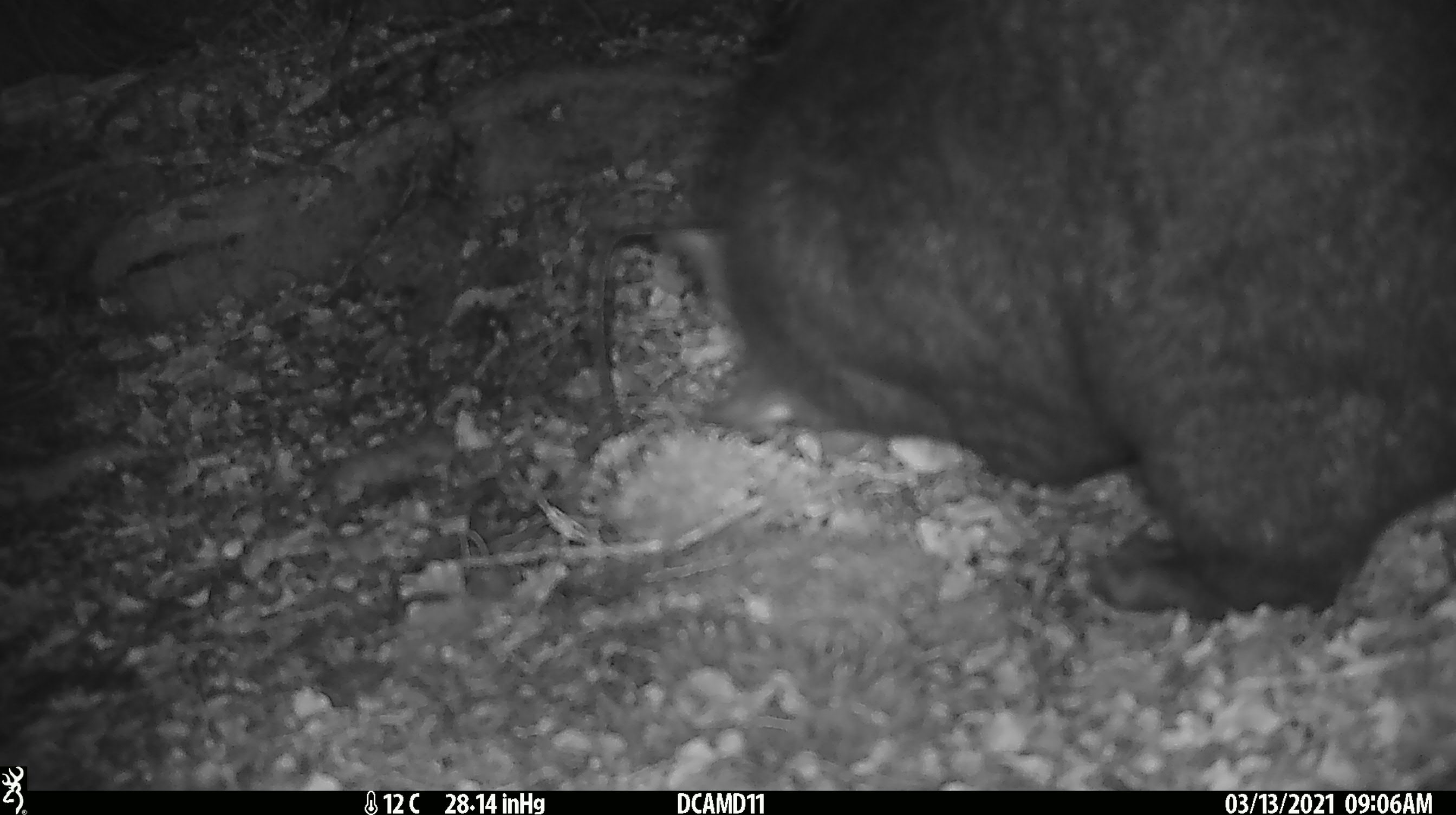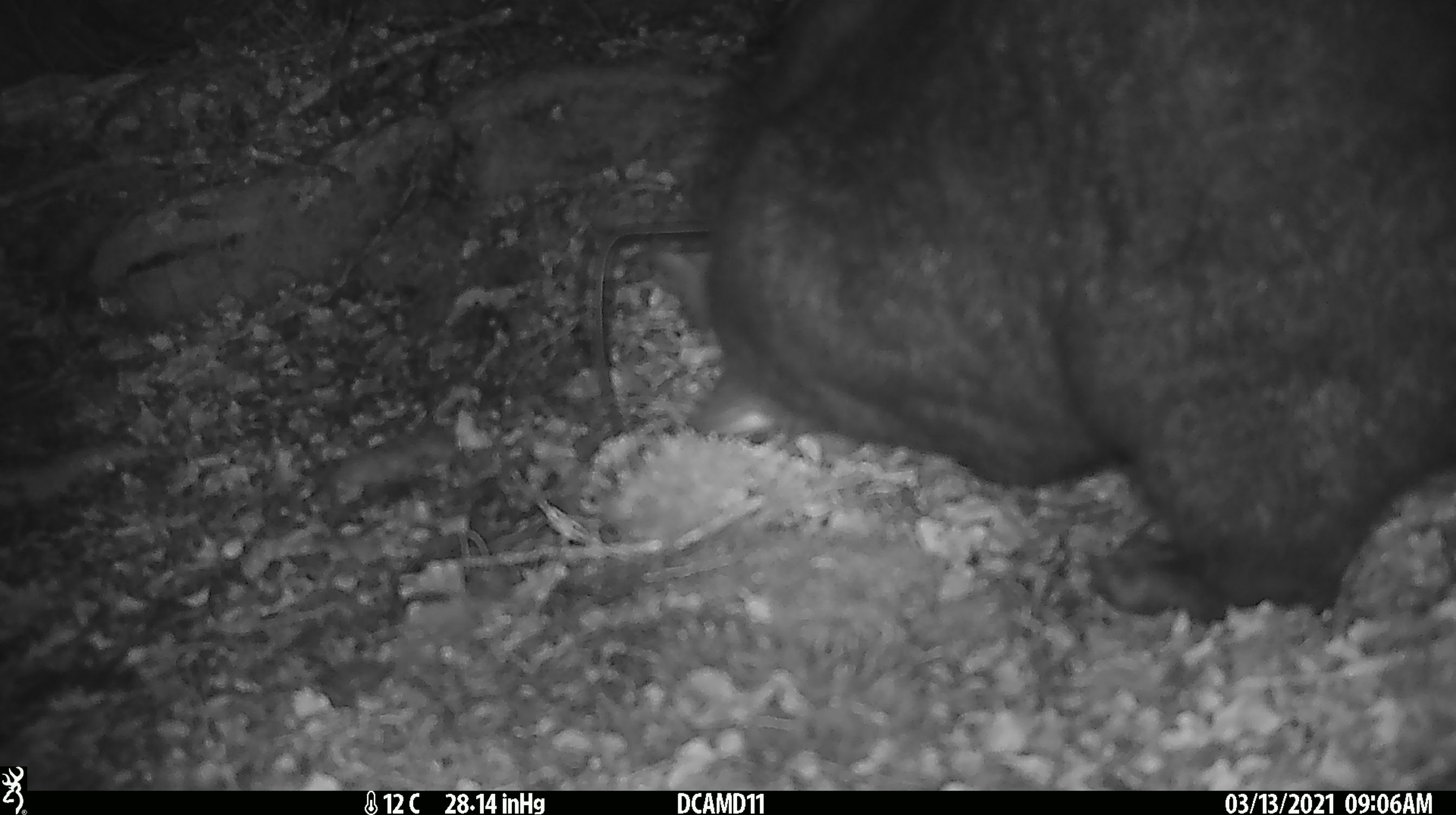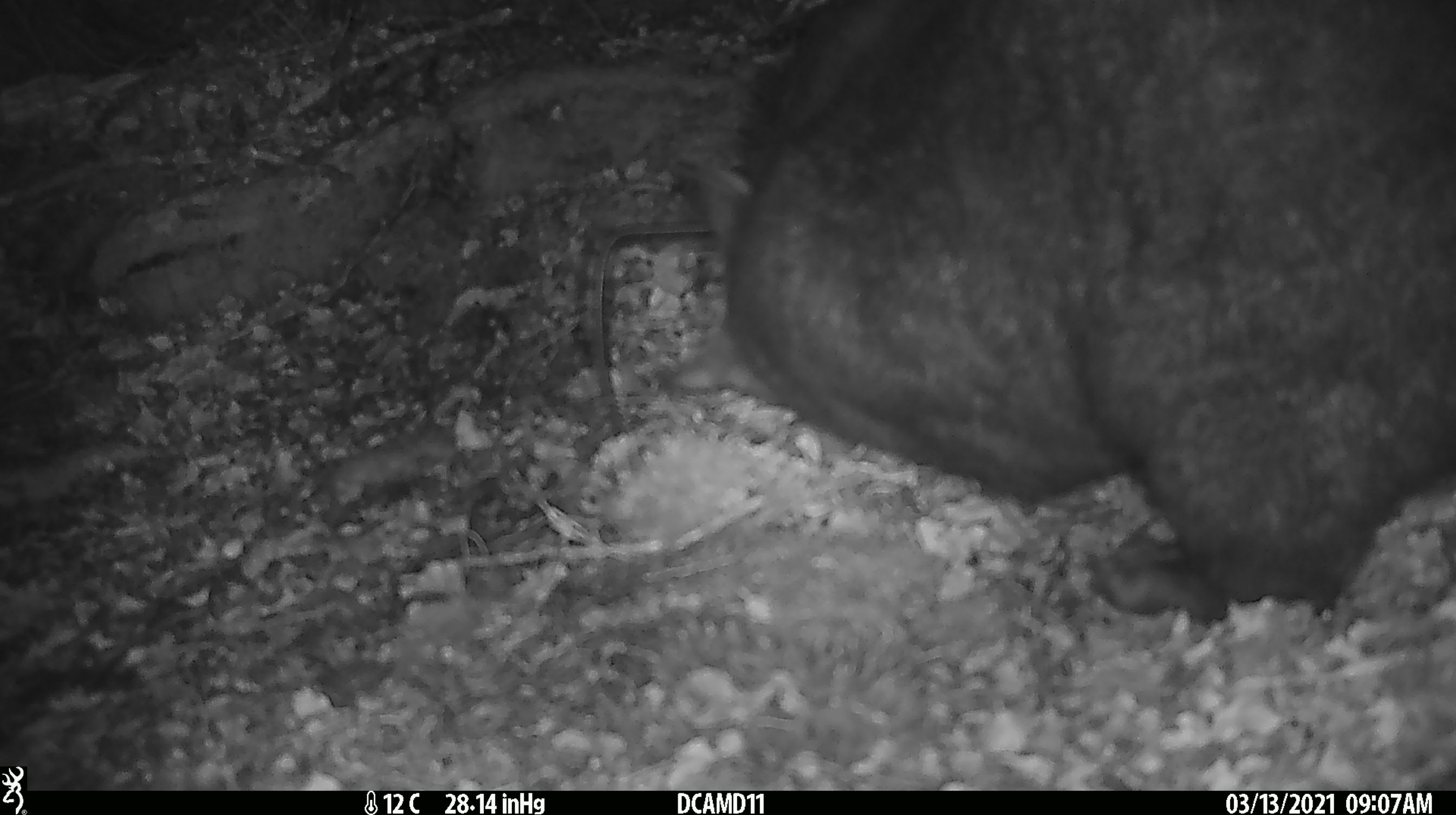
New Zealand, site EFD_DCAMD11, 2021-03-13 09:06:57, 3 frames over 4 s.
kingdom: Animalia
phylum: Chordata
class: Mammalia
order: Diprotodontia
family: Phalangeridae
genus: Trichosurus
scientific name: Trichosurus vulpecula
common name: common brushtail possum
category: possum